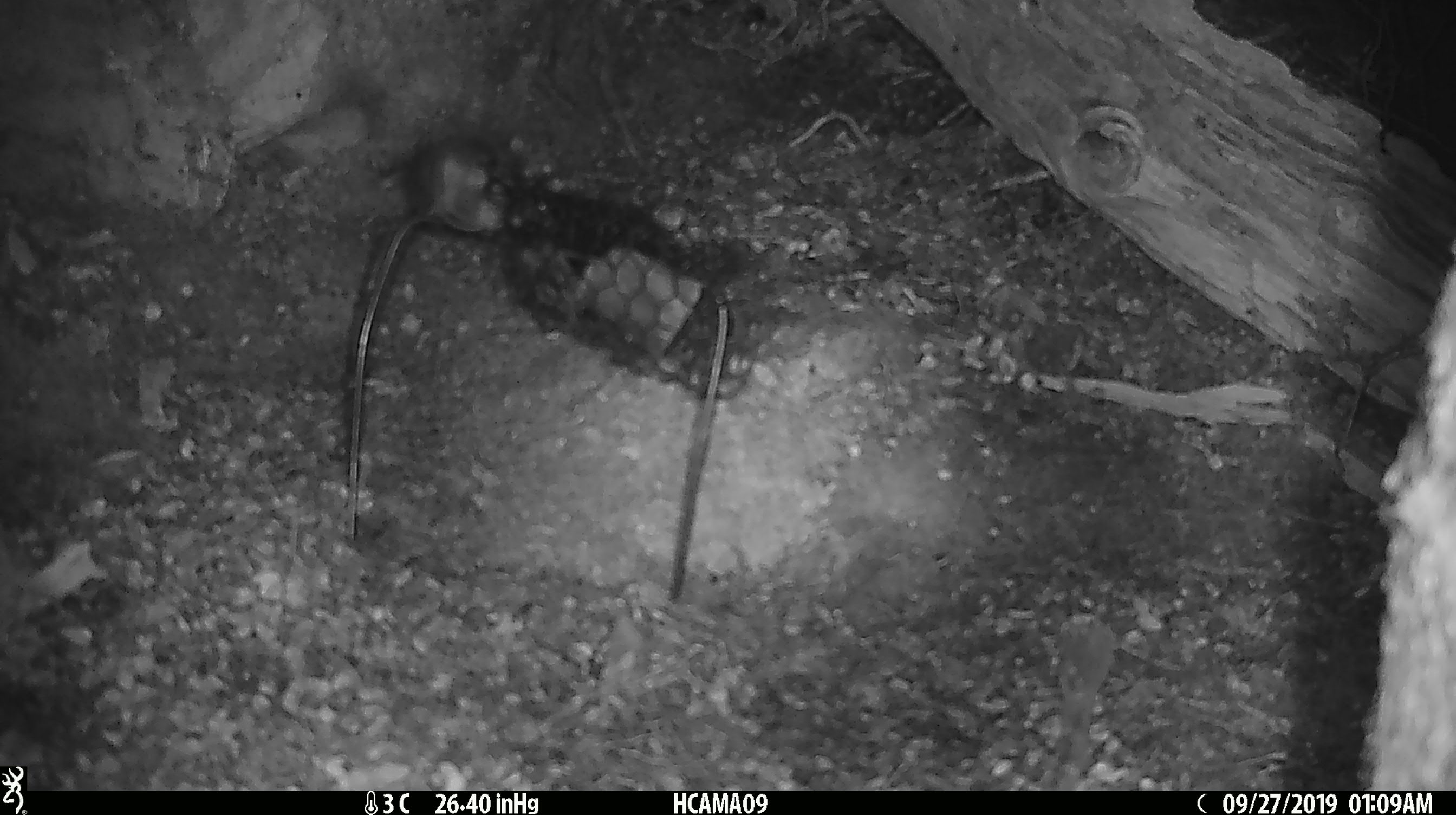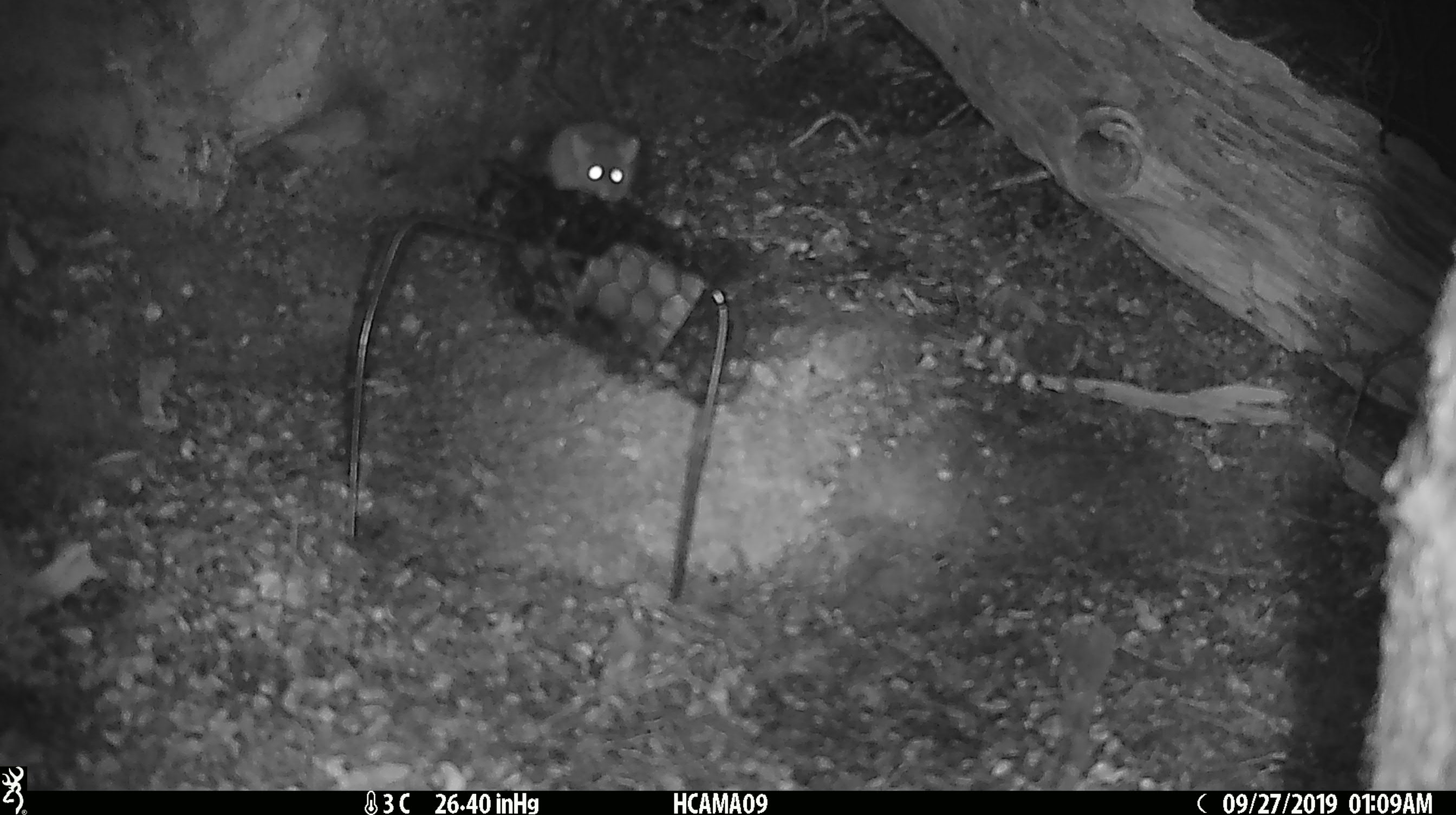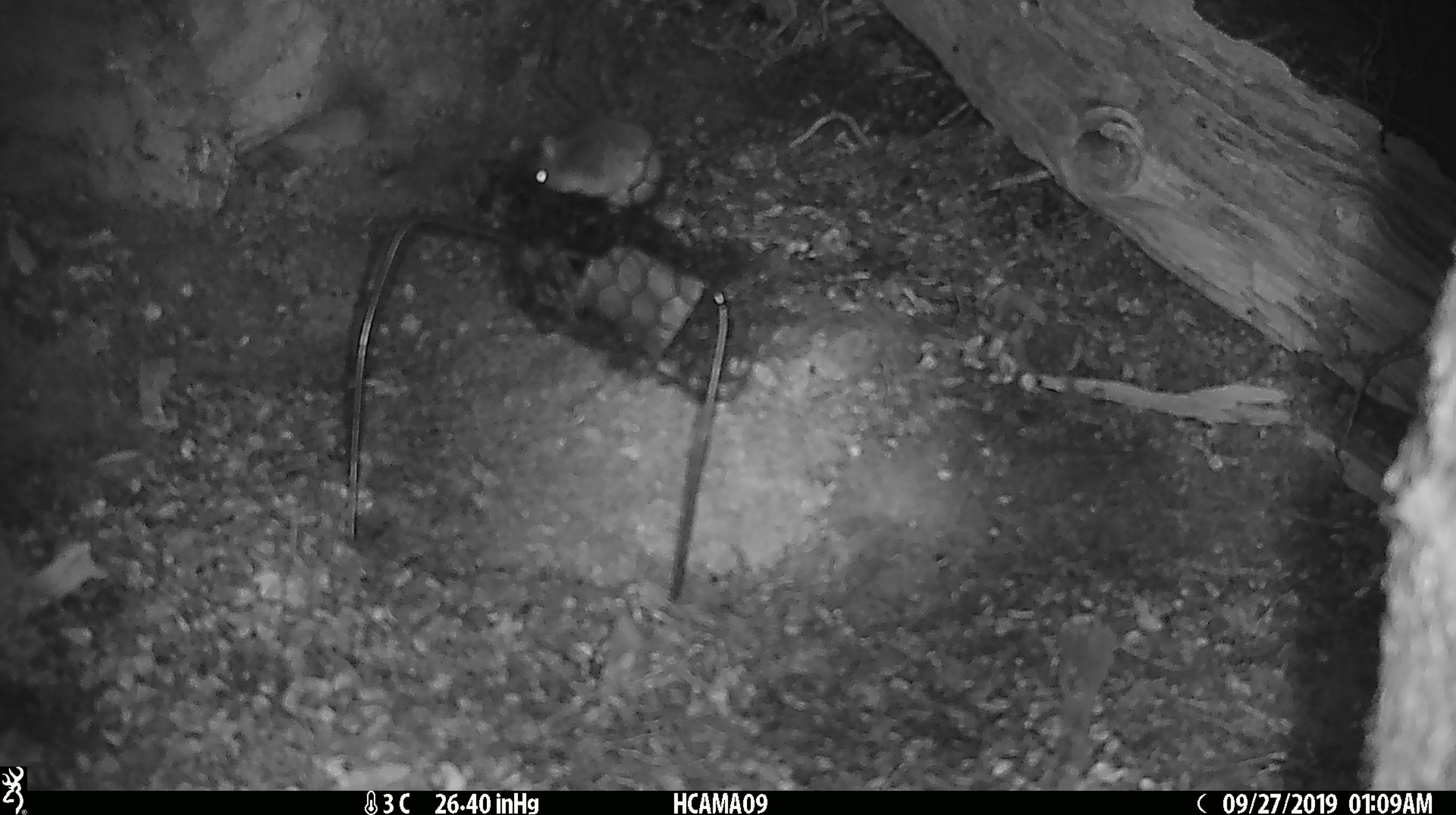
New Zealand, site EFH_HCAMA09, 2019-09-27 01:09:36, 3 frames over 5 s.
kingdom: Animalia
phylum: Chordata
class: Mammalia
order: Rodentia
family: Muridae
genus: Mus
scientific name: Mus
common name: mouse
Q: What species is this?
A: Mouse (Mus).